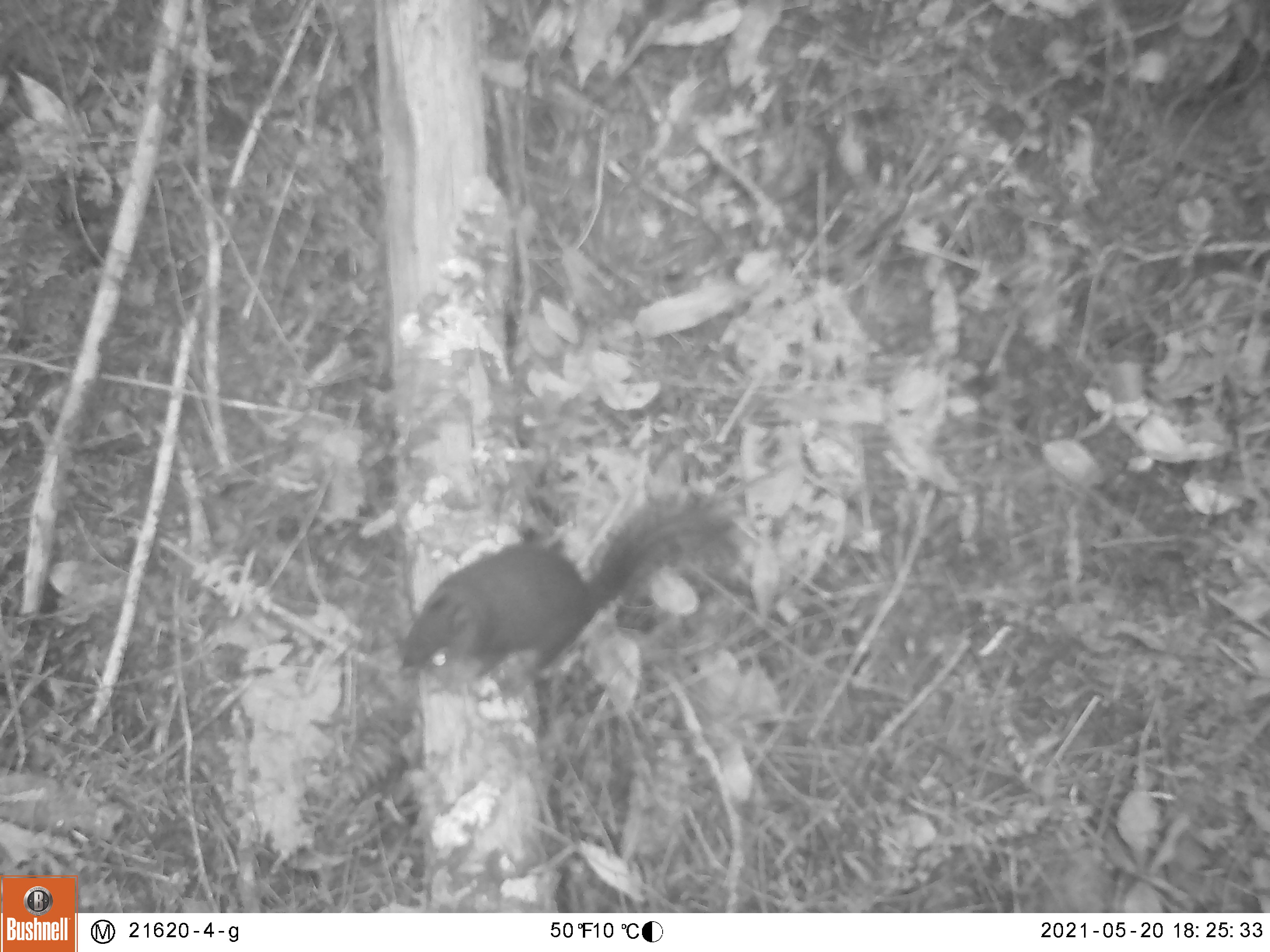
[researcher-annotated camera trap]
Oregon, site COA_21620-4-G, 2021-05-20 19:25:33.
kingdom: Animalia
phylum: Chordata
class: Mammalia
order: Rodentia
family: Sciuridae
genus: Tamiasciurus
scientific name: Tamiasciurus douglasii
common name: douglas squirrel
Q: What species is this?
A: Douglas squirrel (Tamiasciurus douglasii).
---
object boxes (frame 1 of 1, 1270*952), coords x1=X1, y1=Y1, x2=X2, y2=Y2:
douglas squirrel: x1=377, y1=450, x2=753, y2=708